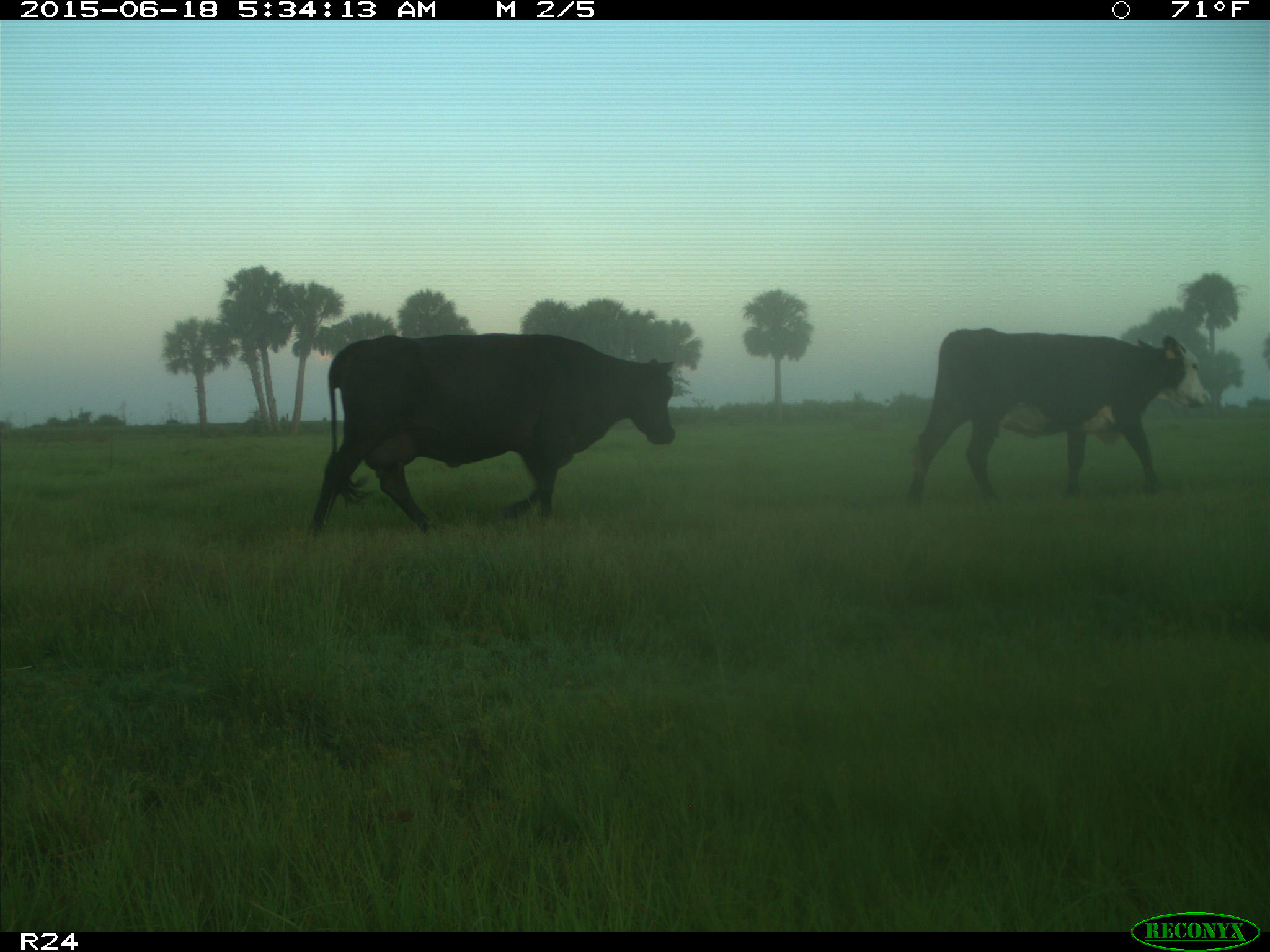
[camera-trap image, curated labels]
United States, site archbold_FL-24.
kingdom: Animalia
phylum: Chordata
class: Mammalia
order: Artiodactyla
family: Bovidae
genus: Bos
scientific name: Bos taurus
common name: domestic cow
Bos taurus (domestic cow).